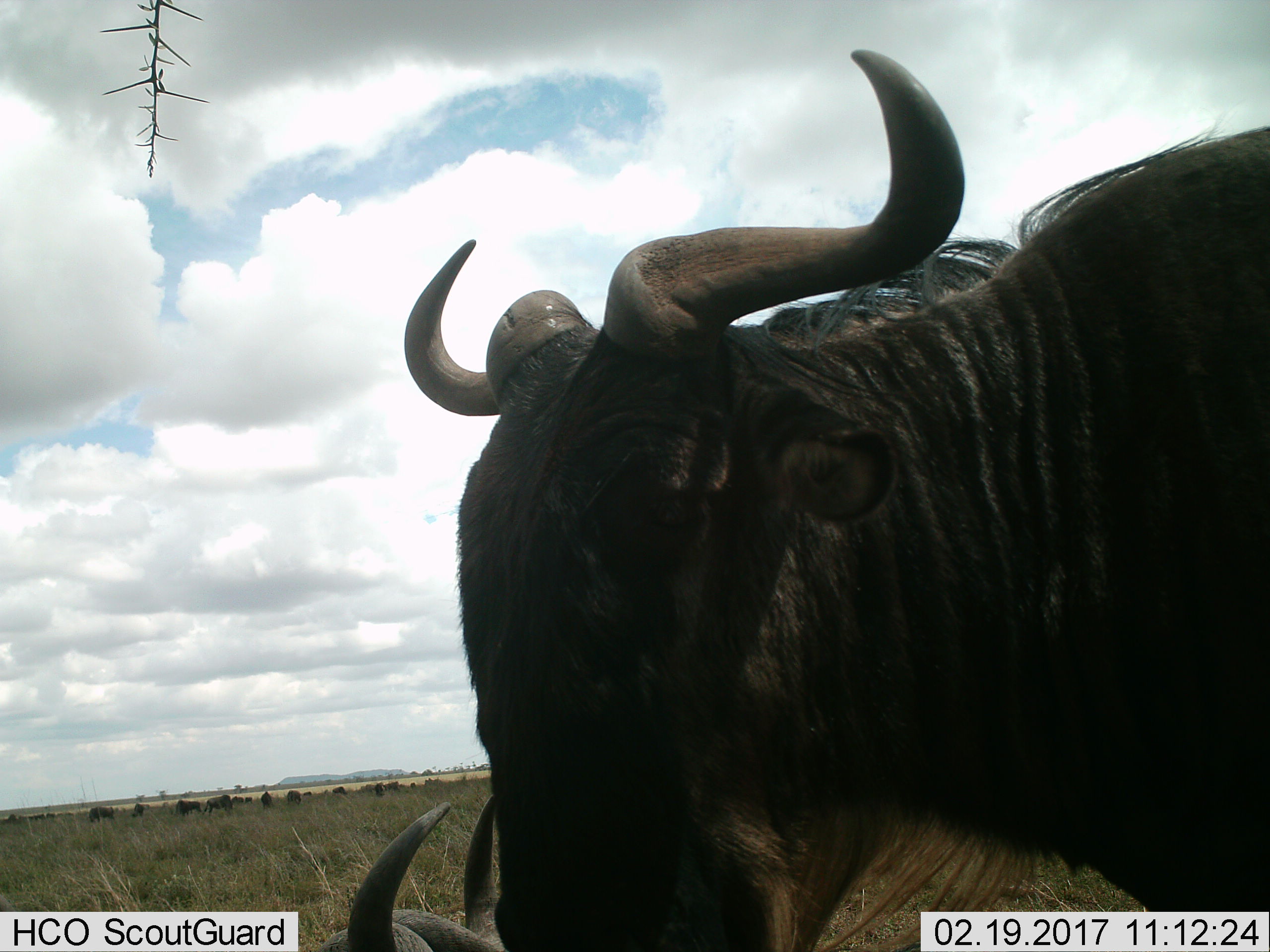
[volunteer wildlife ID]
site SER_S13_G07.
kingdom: Animalia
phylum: Chordata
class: Mammalia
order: Artiodactyla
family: Bovidae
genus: Connochaetes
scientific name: Connochaetes taurinus taurinus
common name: blue wildebeest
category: wildebeestblue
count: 11-50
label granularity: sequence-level